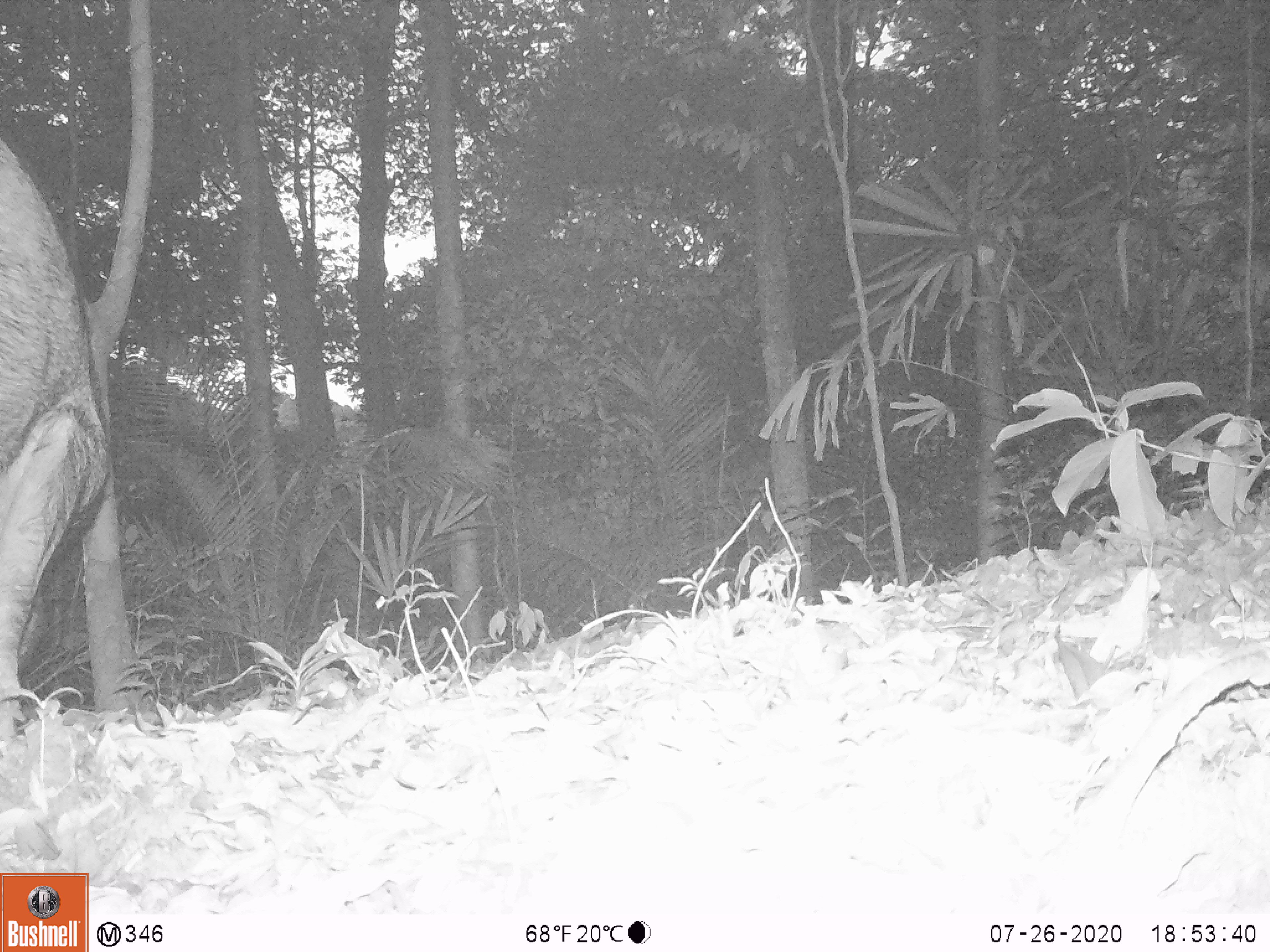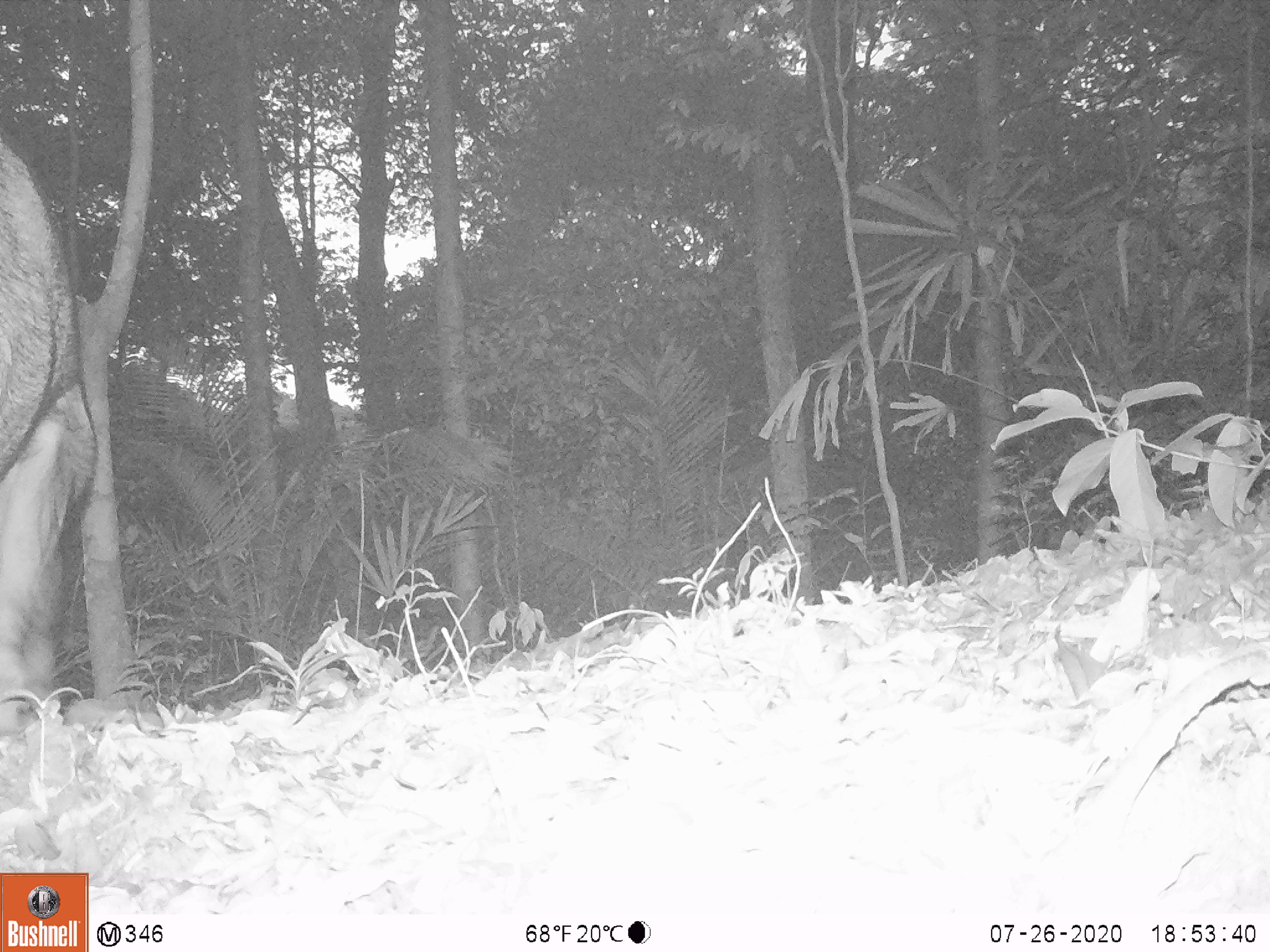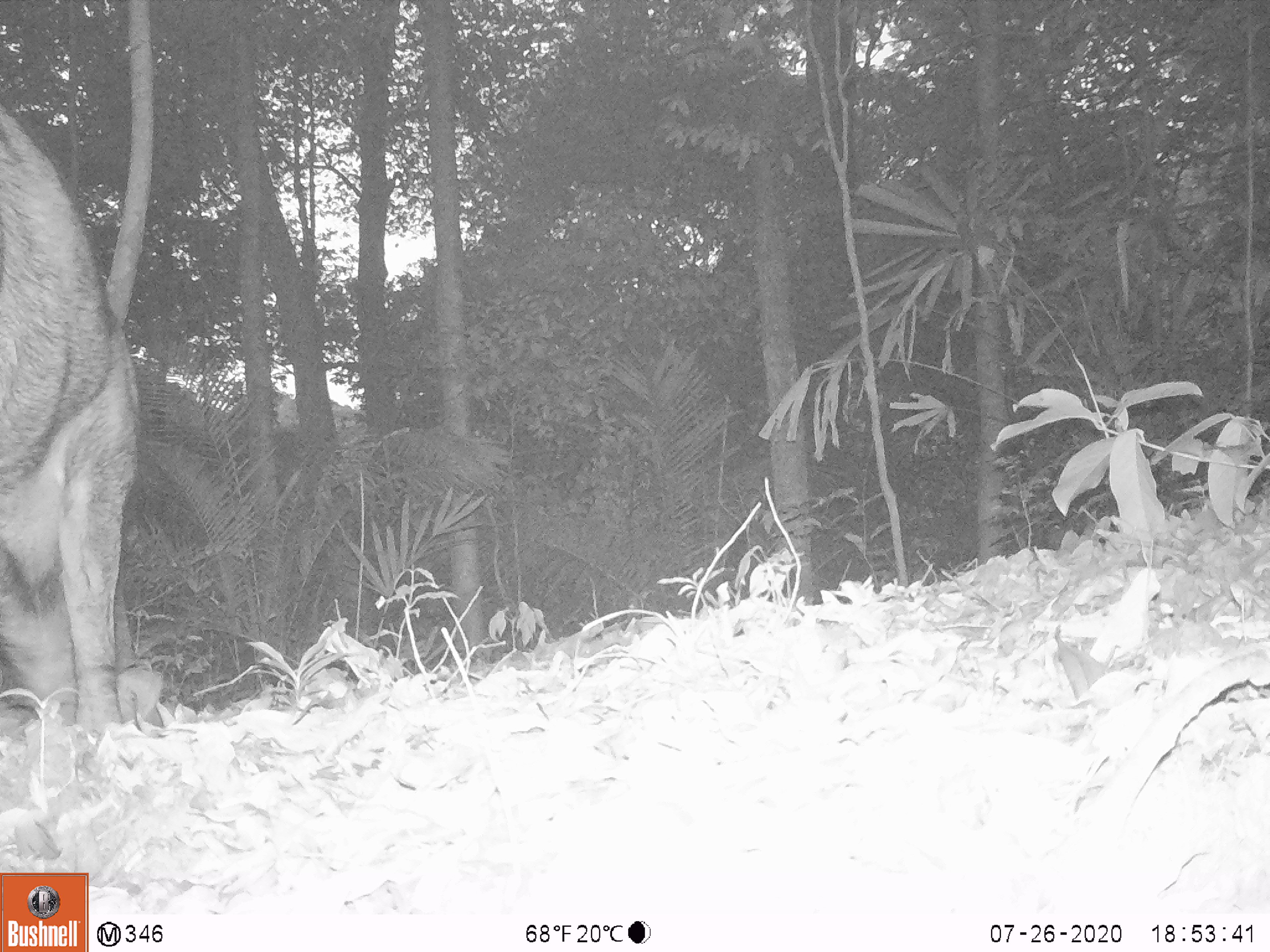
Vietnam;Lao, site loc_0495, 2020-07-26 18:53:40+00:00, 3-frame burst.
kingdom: Animalia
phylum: Chordata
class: Mammalia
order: Artiodactyla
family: Suidae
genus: Sus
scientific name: Sus scrofa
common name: eurasian wild pig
Eurasian wild pig (Sus scrofa). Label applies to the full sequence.